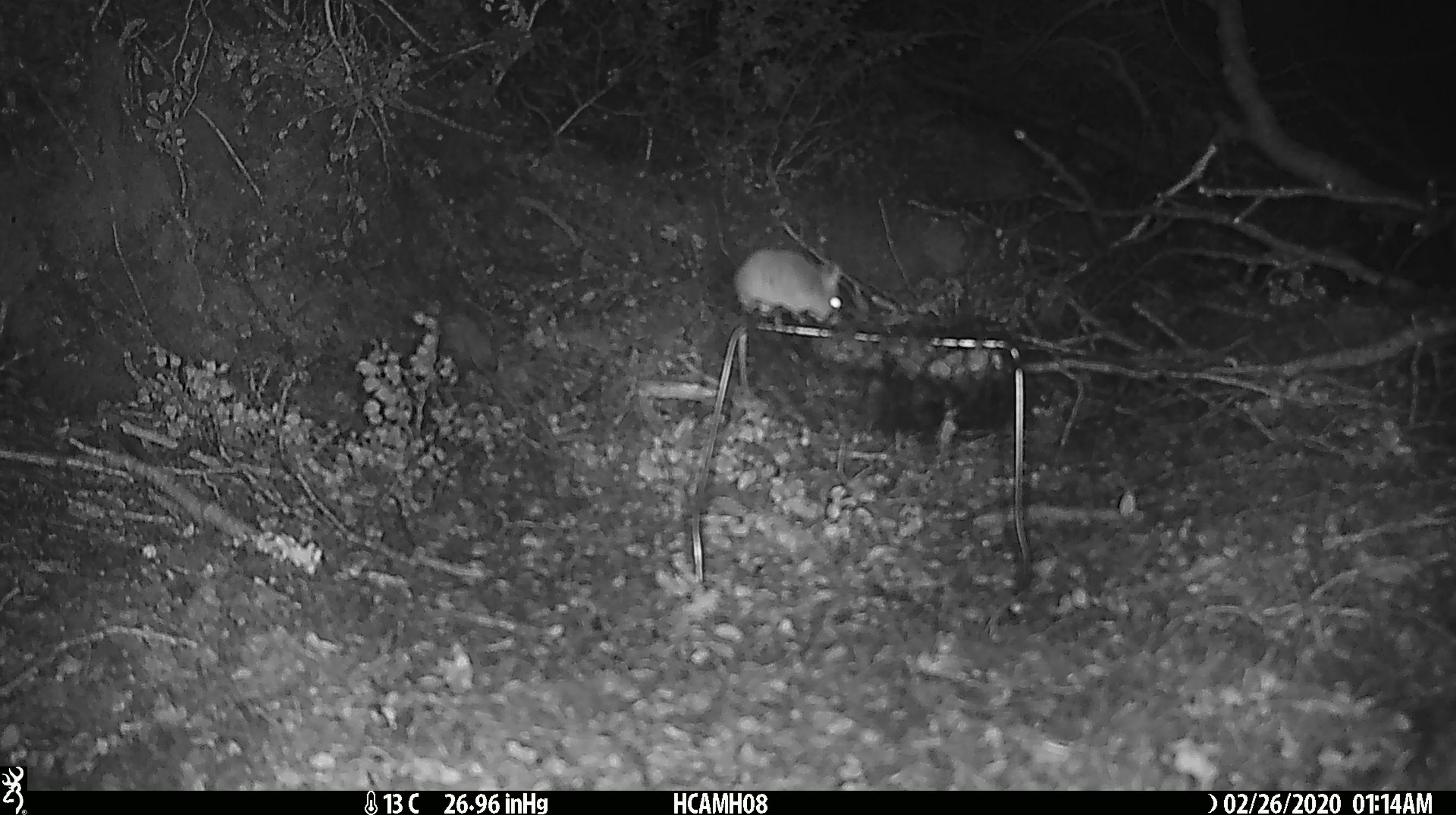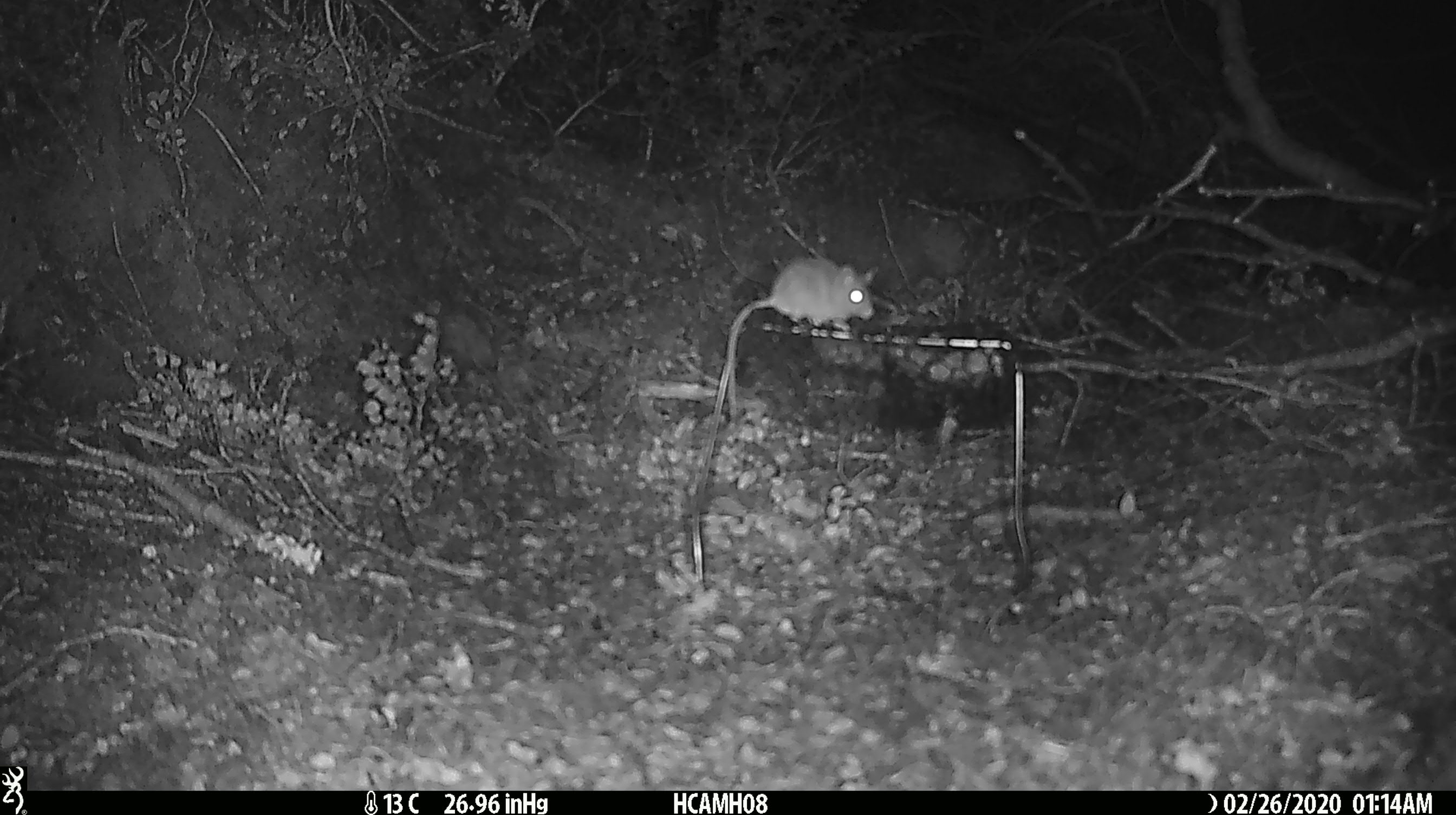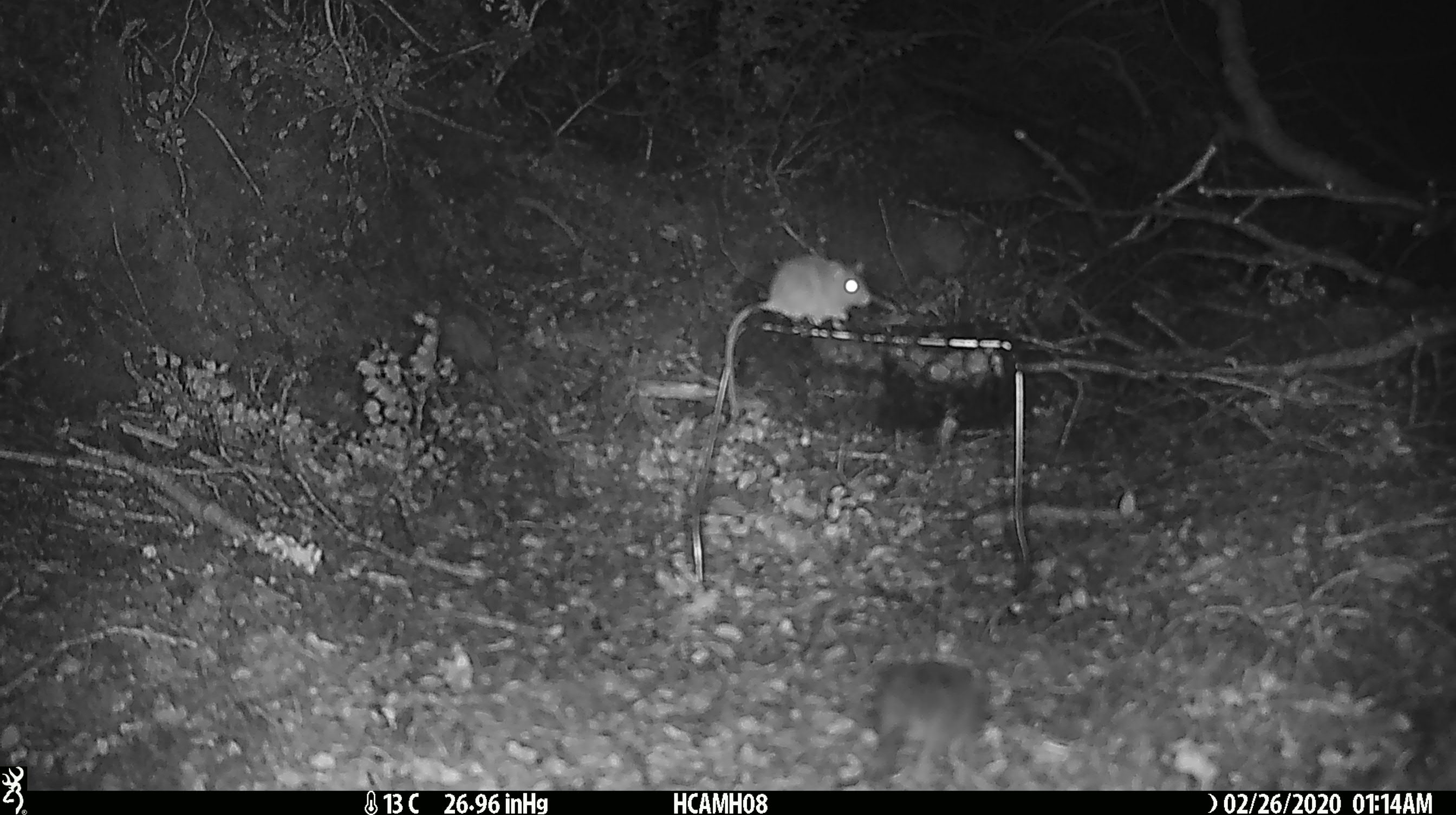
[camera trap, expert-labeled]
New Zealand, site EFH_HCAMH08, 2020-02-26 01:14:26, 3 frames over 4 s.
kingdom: Animalia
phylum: Chordata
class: Mammalia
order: Rodentia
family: Muridae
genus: Mus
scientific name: Mus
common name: mouse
Mouse (Mus).